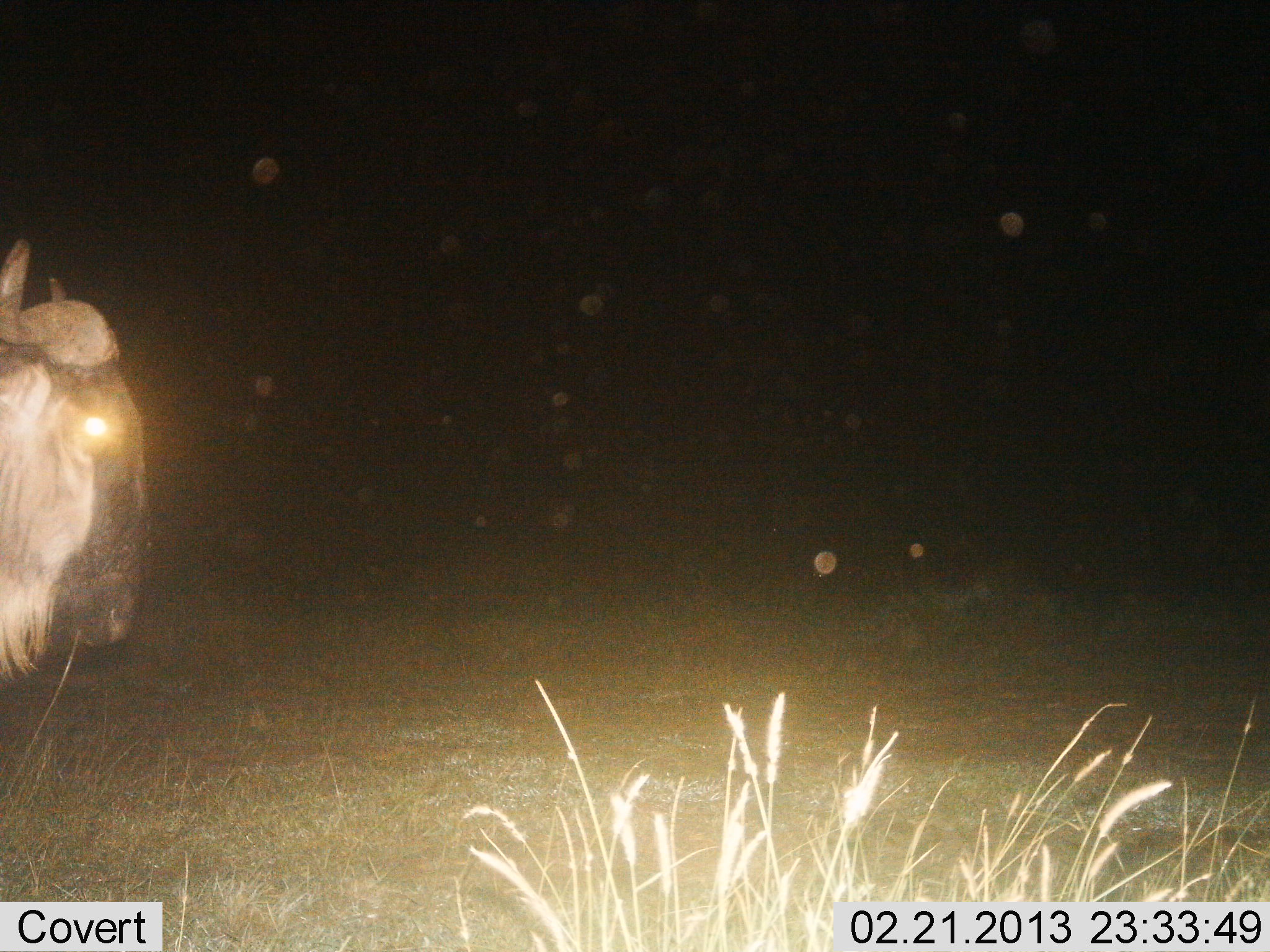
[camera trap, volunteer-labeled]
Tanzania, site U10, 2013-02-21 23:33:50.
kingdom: Animalia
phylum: Chordata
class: Mammalia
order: Artiodactyla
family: Bovidae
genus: Connochaetes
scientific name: Connochaetes taurinus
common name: blue wildebeest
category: wildebeest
Wildebeest (blue wildebeest) (Connochaetes taurinus), count 1. Behavior (volunteer vote fractions): standing 71%, resting 0%, moving 29%, interacting 0%. Young present (vote fraction): 0%. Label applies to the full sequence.